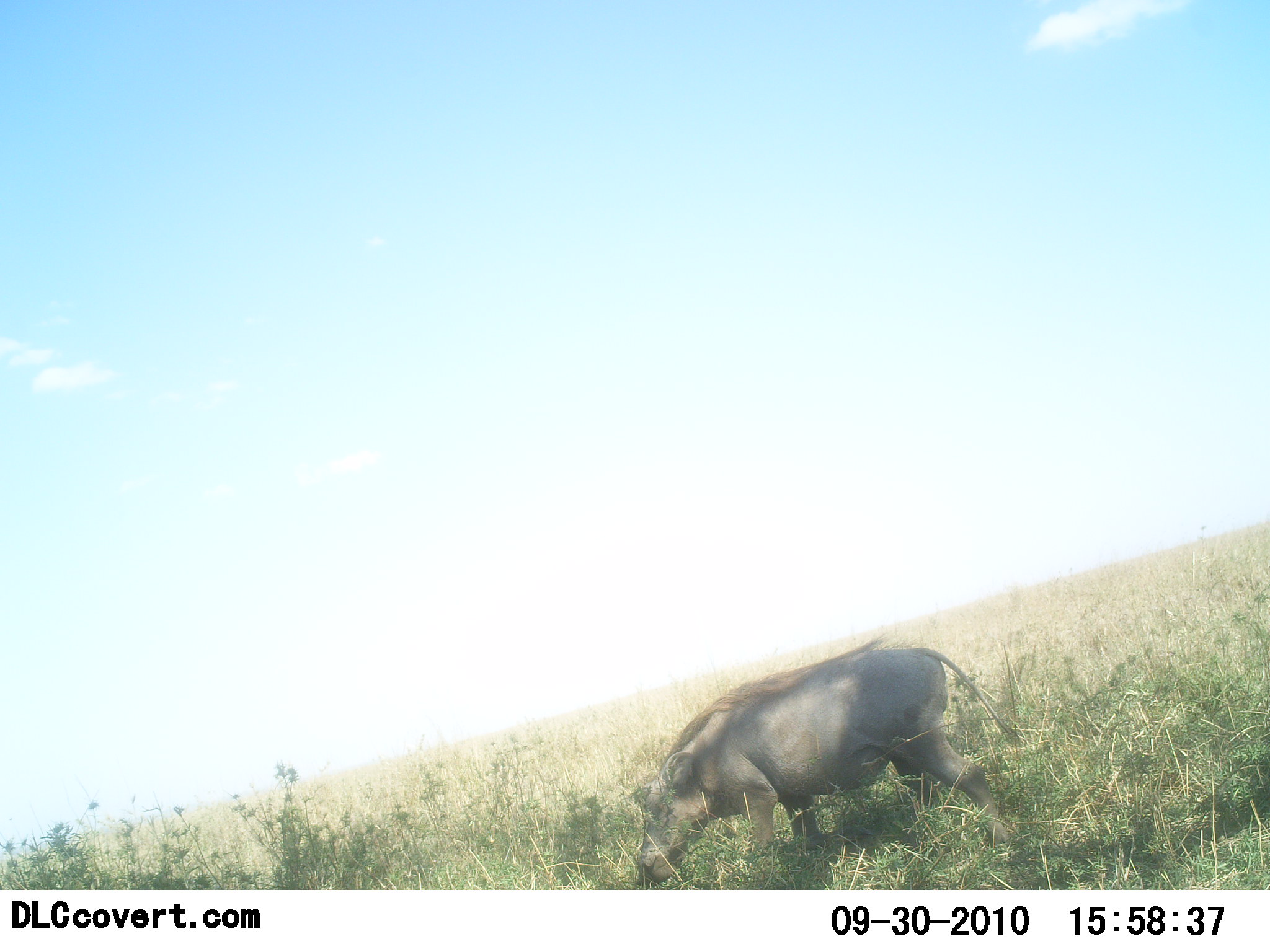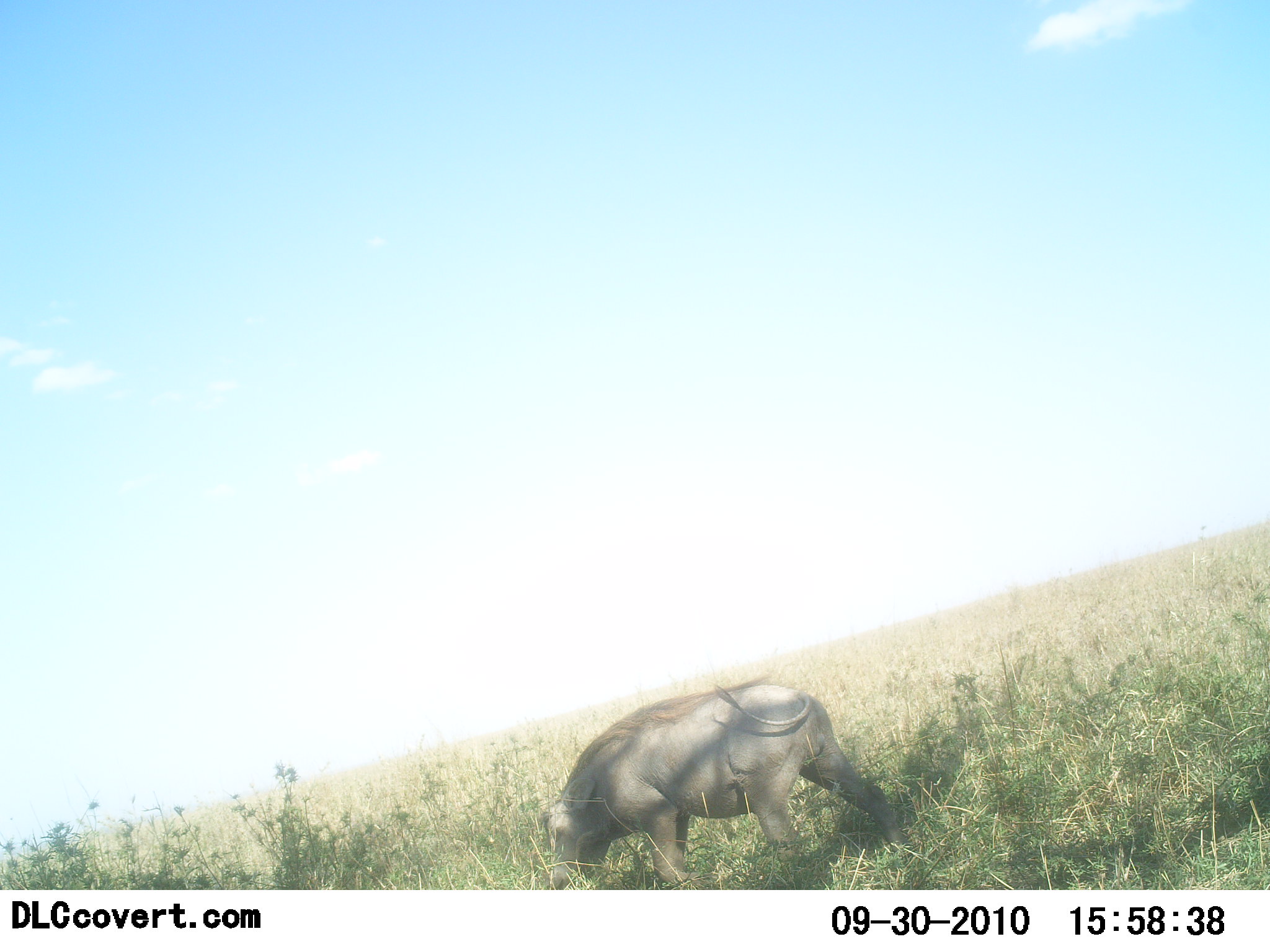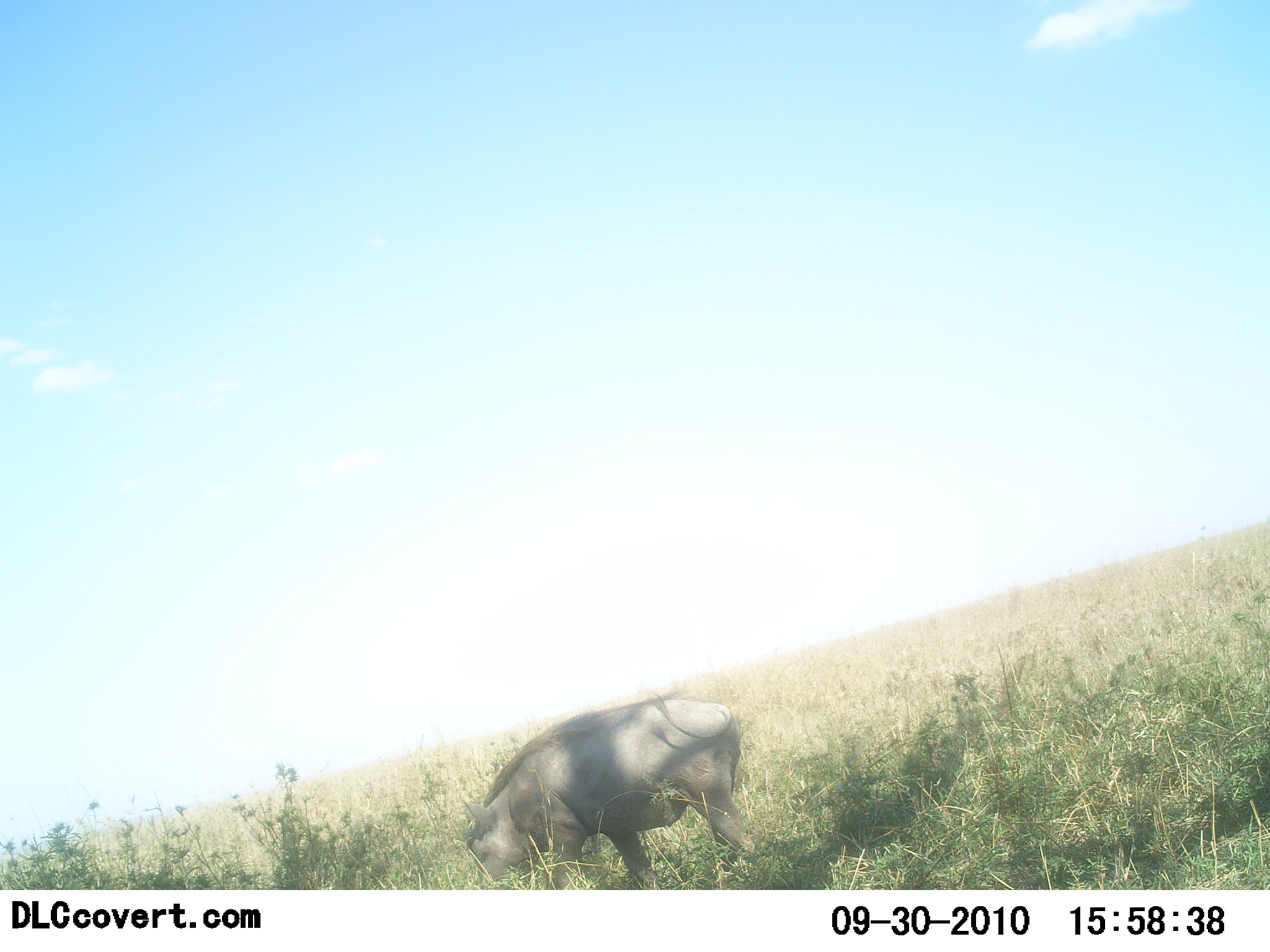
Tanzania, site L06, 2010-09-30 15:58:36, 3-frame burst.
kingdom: Animalia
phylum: Chordata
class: Mammalia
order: Artiodactyla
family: Suidae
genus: Phacochoerus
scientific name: Phacochoerus africanus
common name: warthog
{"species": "warthog (Phacochoerus africanus)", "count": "1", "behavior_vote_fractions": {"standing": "0%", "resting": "0%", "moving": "100%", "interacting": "0%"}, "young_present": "0%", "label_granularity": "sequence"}